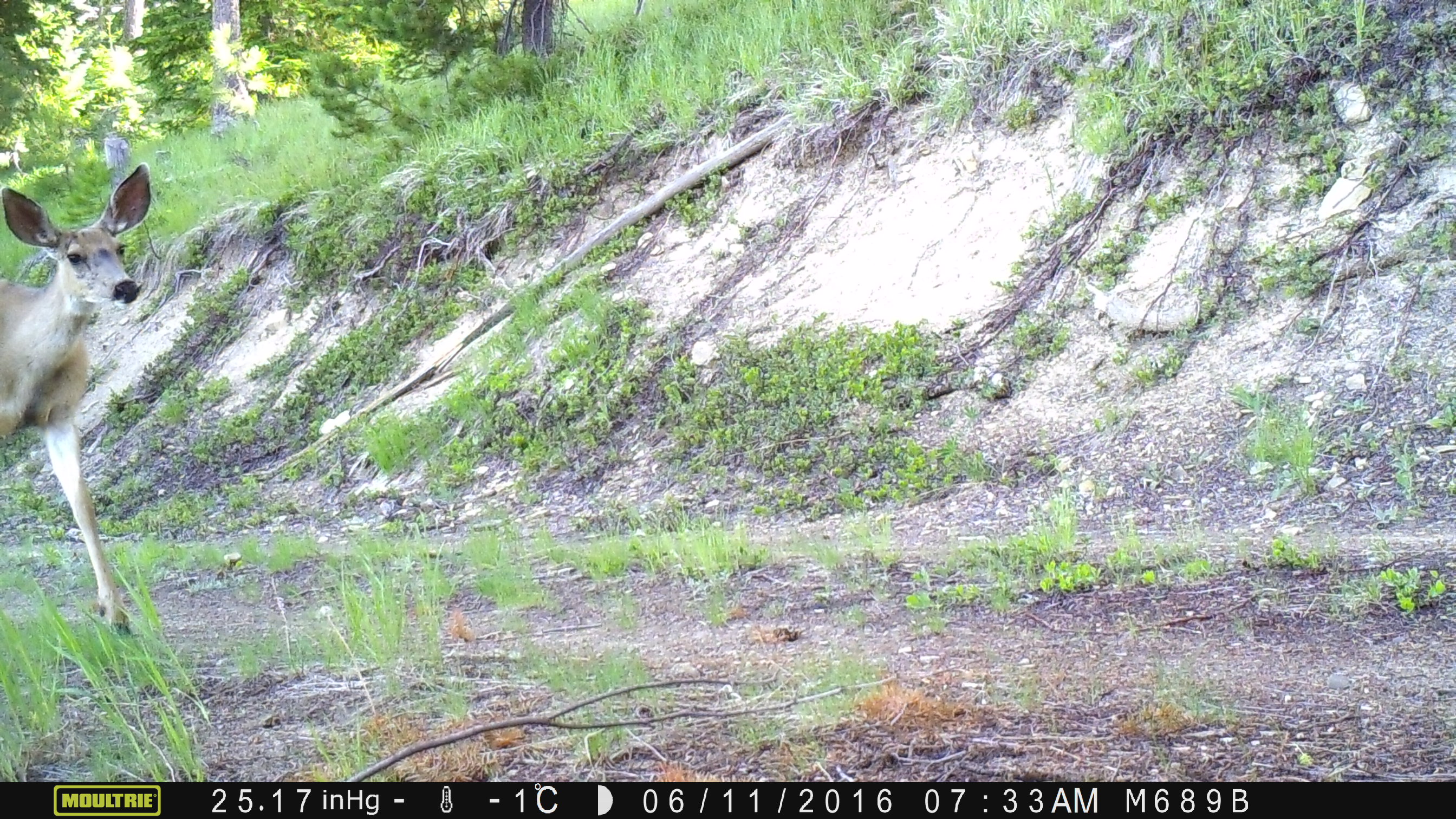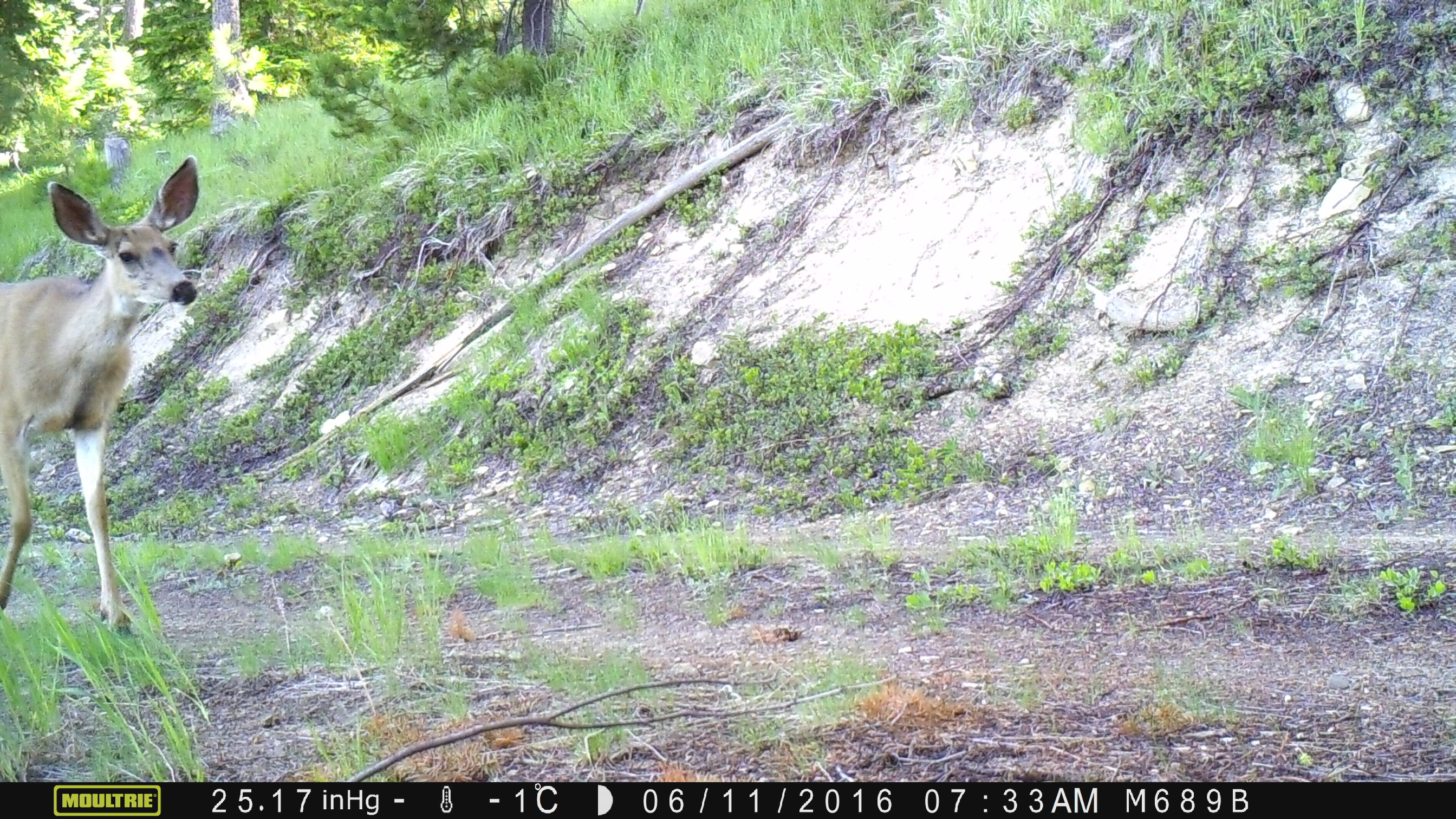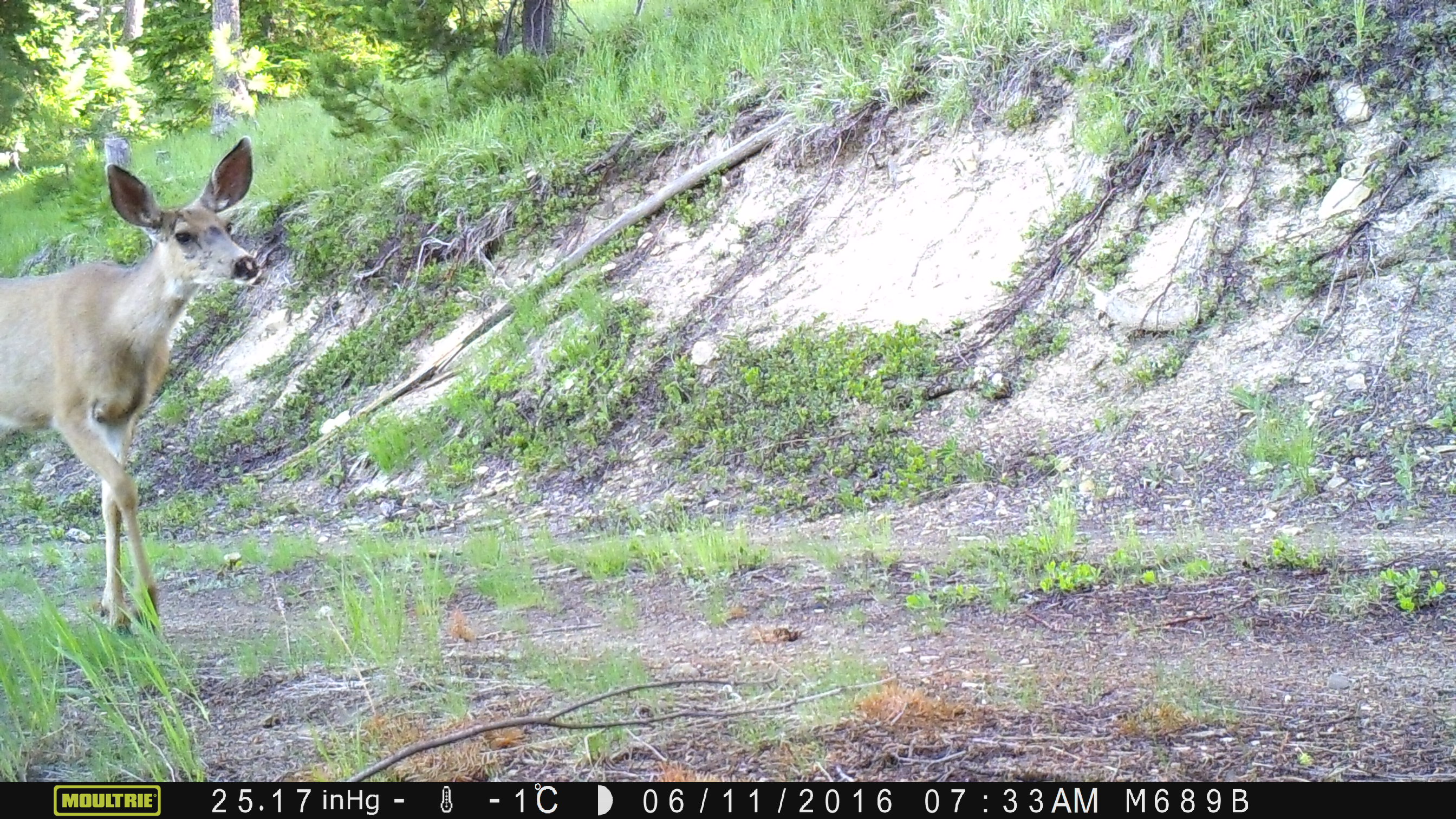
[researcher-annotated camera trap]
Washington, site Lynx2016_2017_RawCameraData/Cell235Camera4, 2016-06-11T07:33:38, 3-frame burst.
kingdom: Animalia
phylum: Chordata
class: Mammalia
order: Artiodactyla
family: Cervidae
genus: Odocoileus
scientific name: Odocoileus hemionus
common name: mule deer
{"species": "Odocoileus hemionus (mule deer)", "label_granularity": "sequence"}